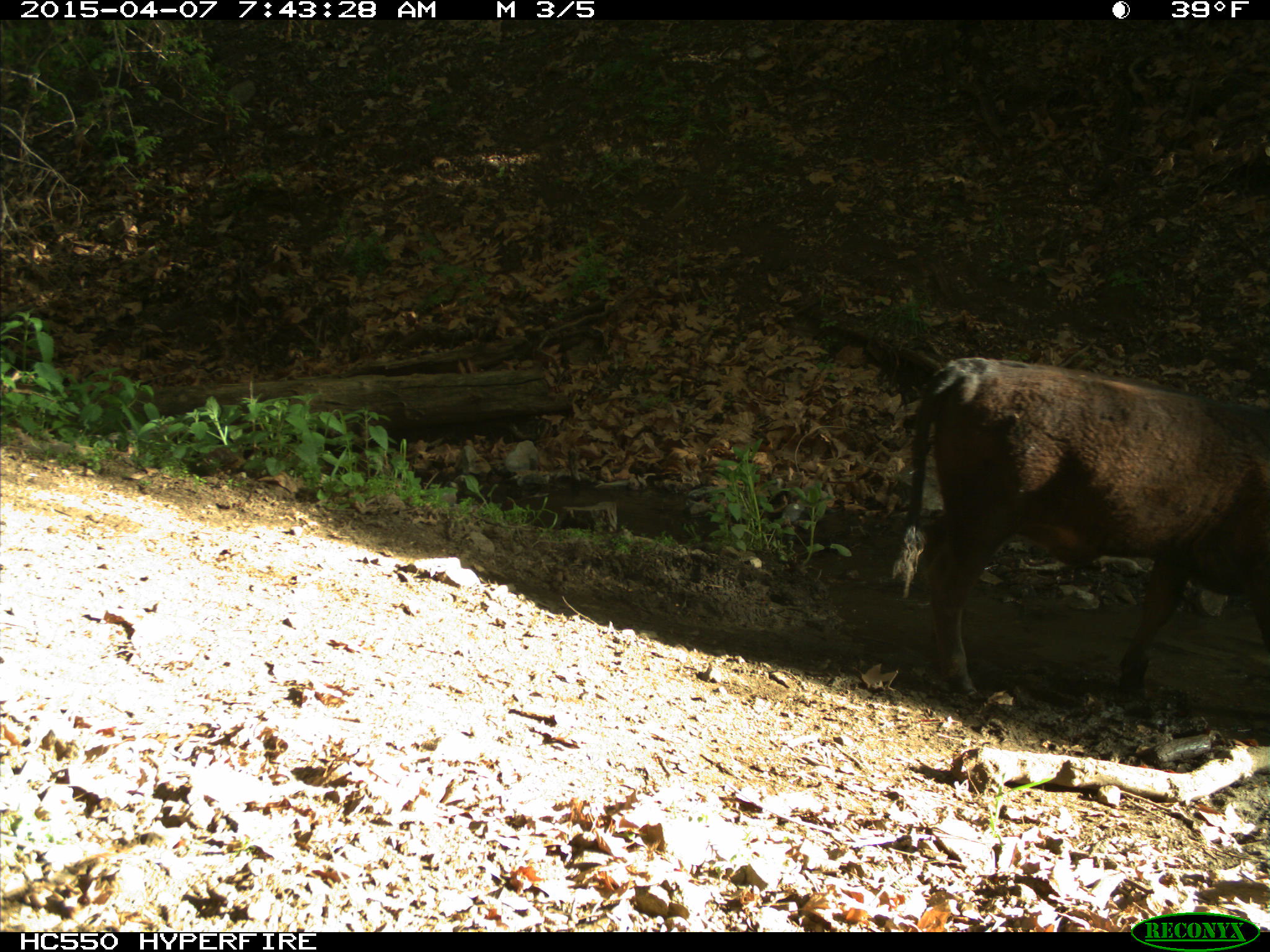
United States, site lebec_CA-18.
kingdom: Animalia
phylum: Chordata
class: Mammalia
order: Artiodactyla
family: Bovidae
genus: Bos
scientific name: Bos taurus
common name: domestic cow